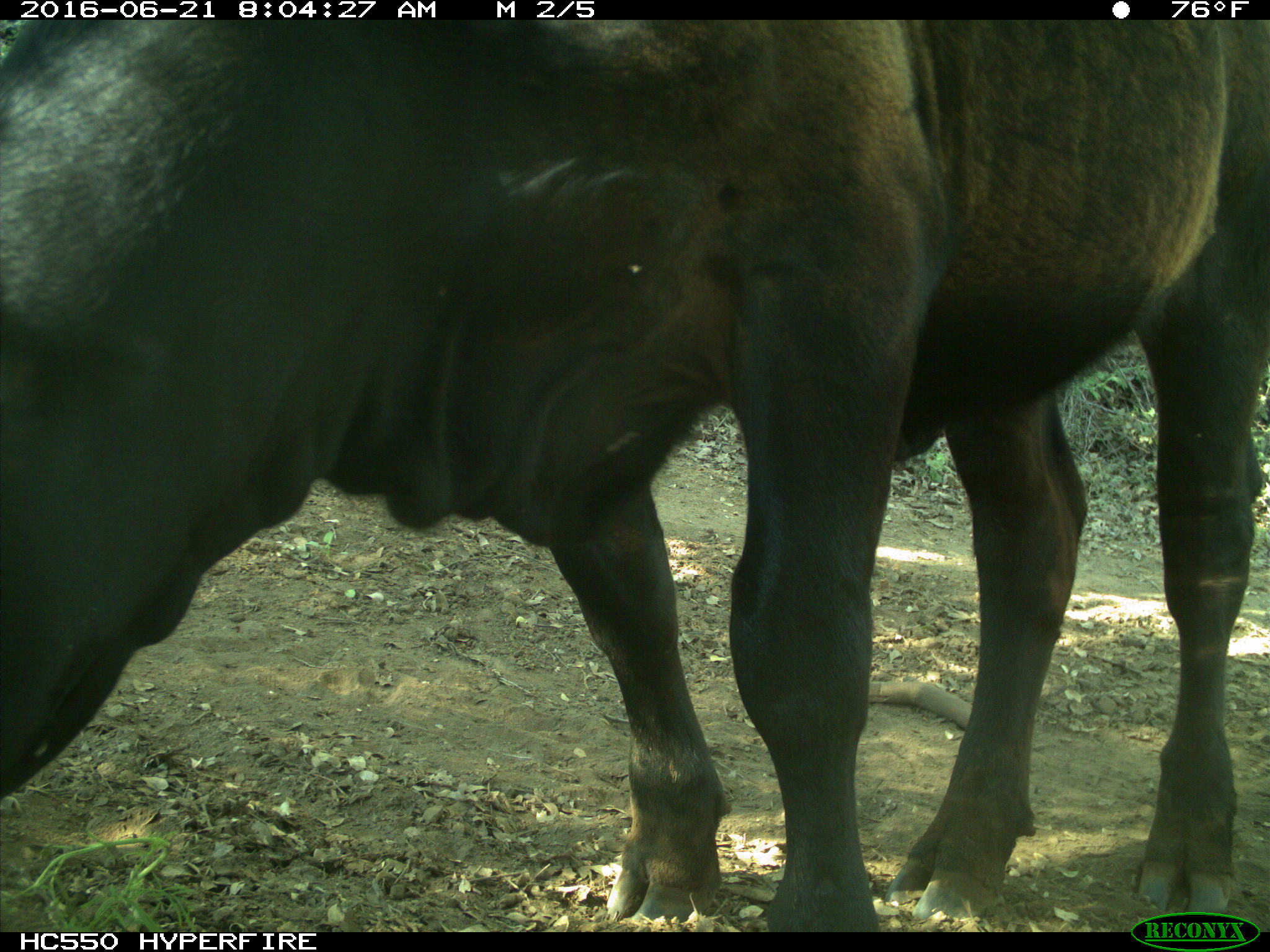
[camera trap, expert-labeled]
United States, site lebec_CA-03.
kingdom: Animalia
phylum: Chordata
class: Mammalia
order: Artiodactyla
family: Bovidae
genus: Bos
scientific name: Bos taurus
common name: domestic cow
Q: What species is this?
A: Bos taurus (domestic cow).